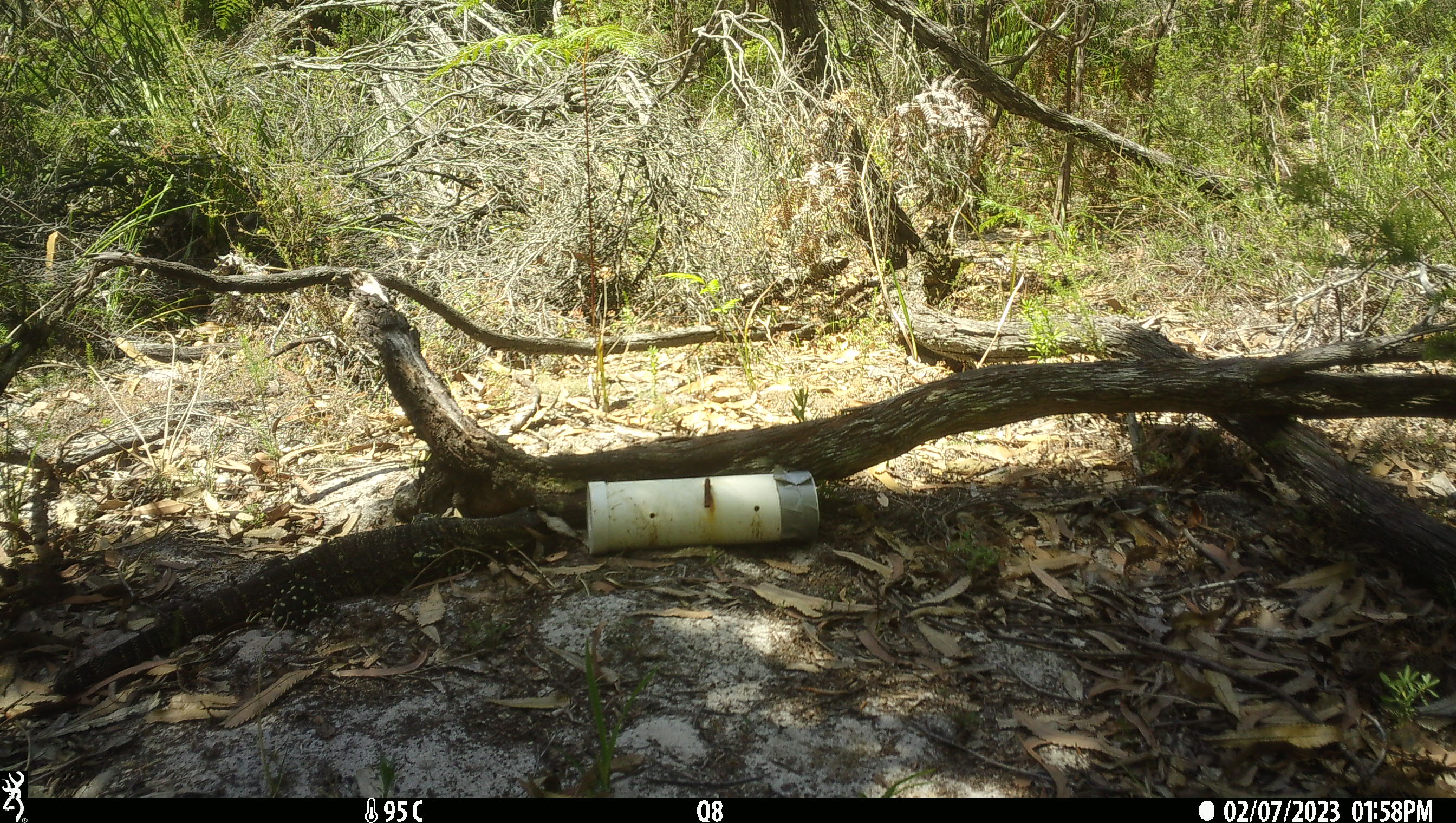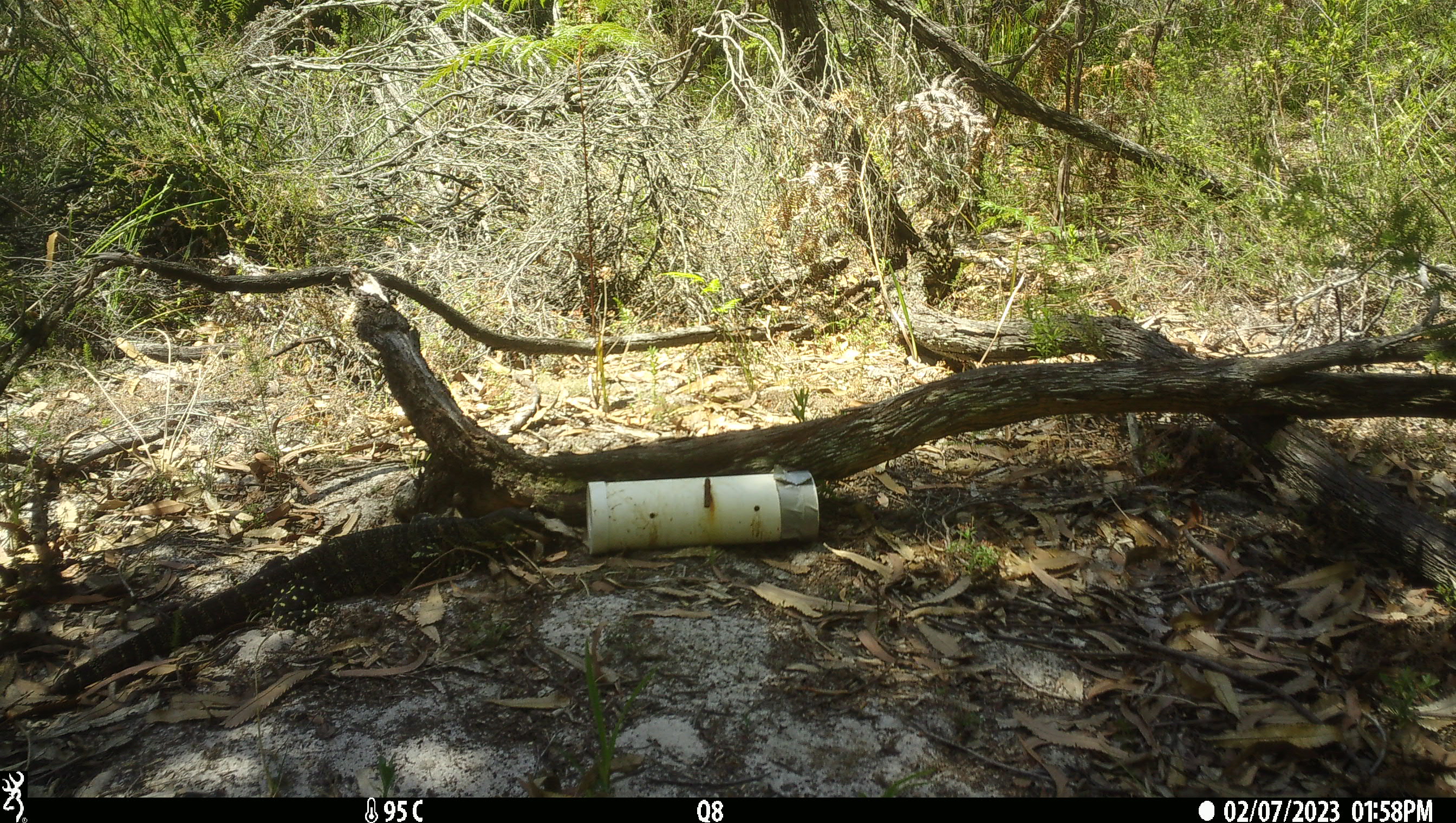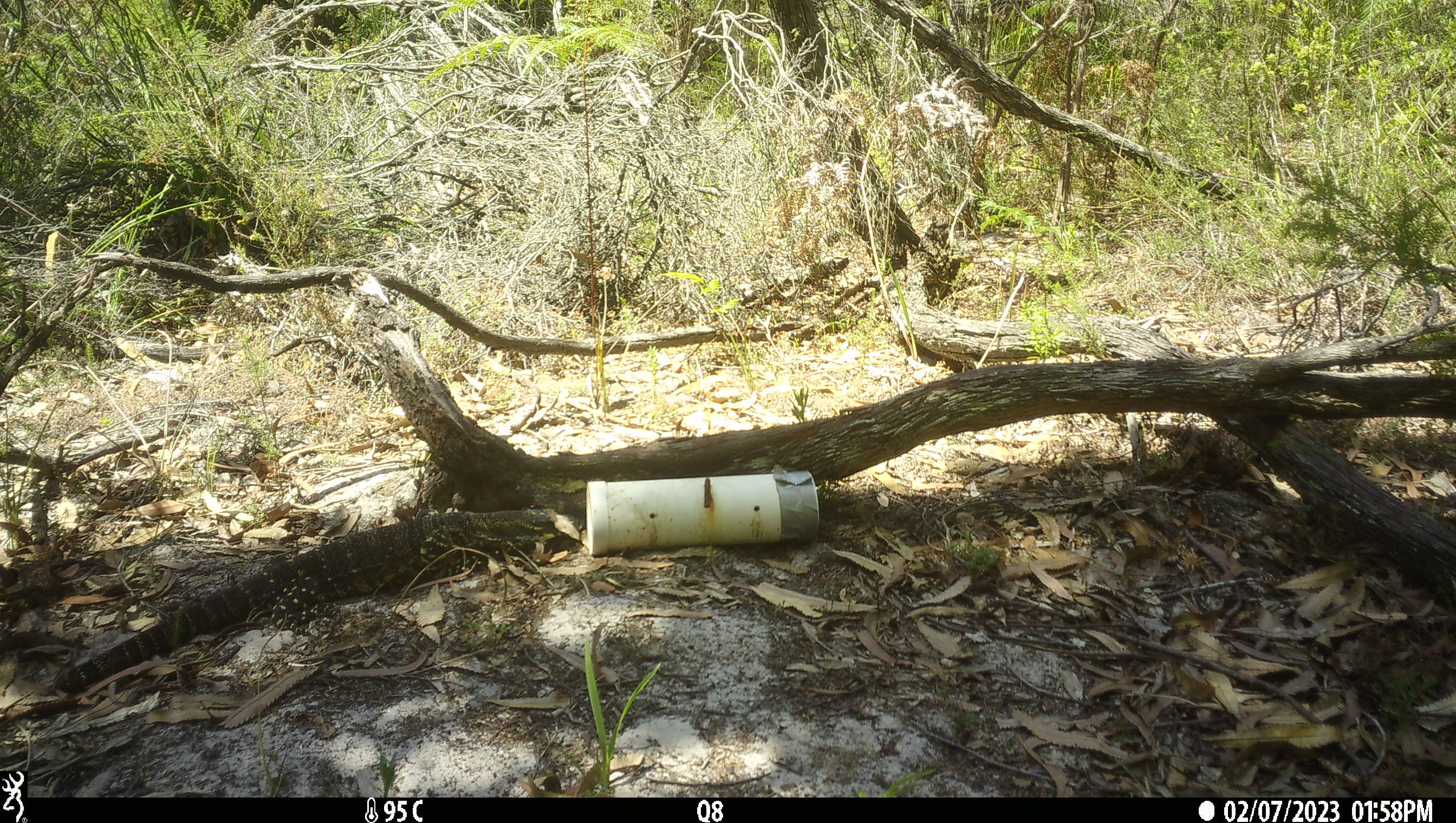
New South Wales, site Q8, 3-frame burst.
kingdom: Animalia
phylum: Chordata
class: Reptilia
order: Squamata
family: Varanidae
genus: Varanus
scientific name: Varanus varius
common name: lace monitor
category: goanna